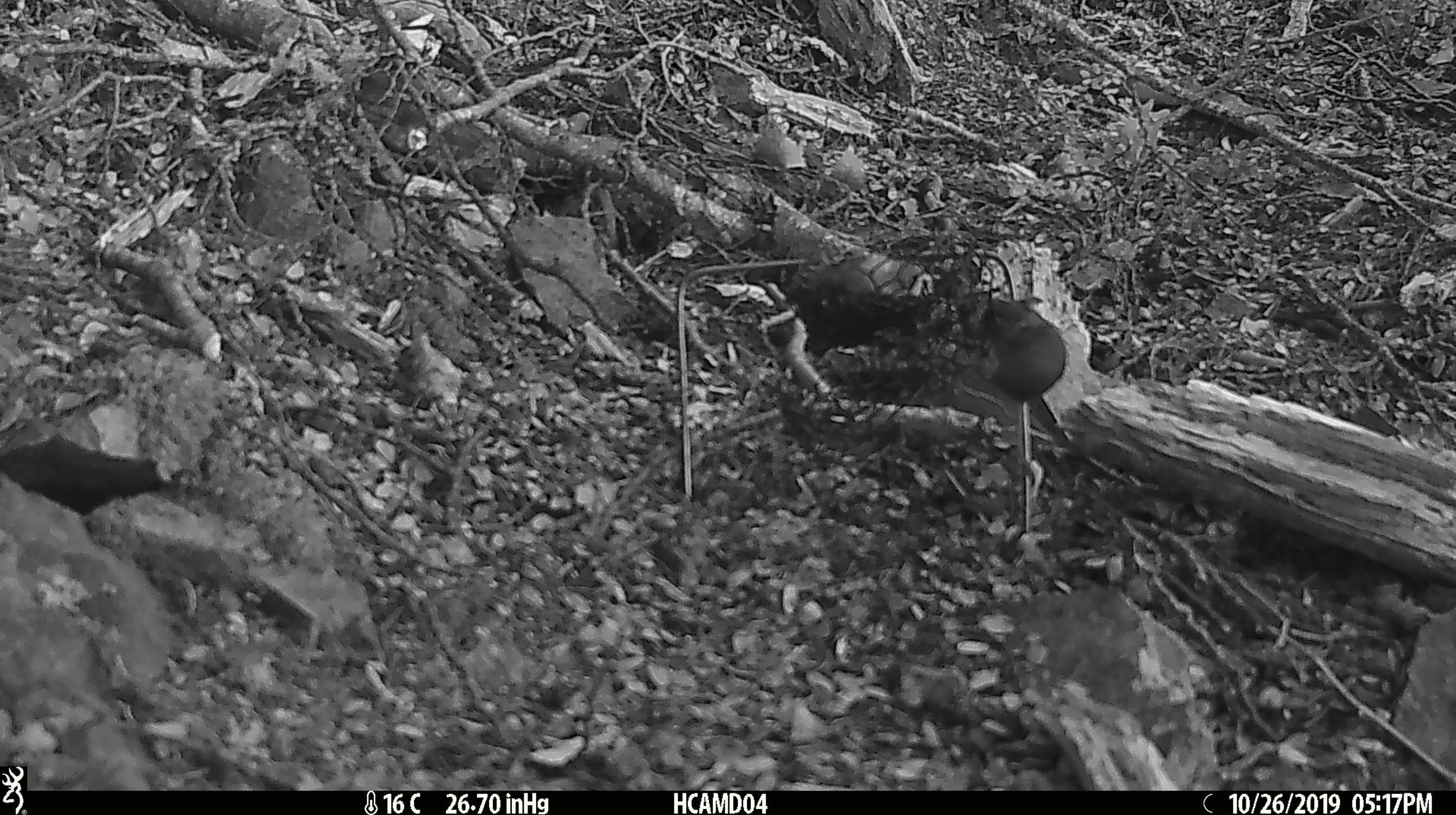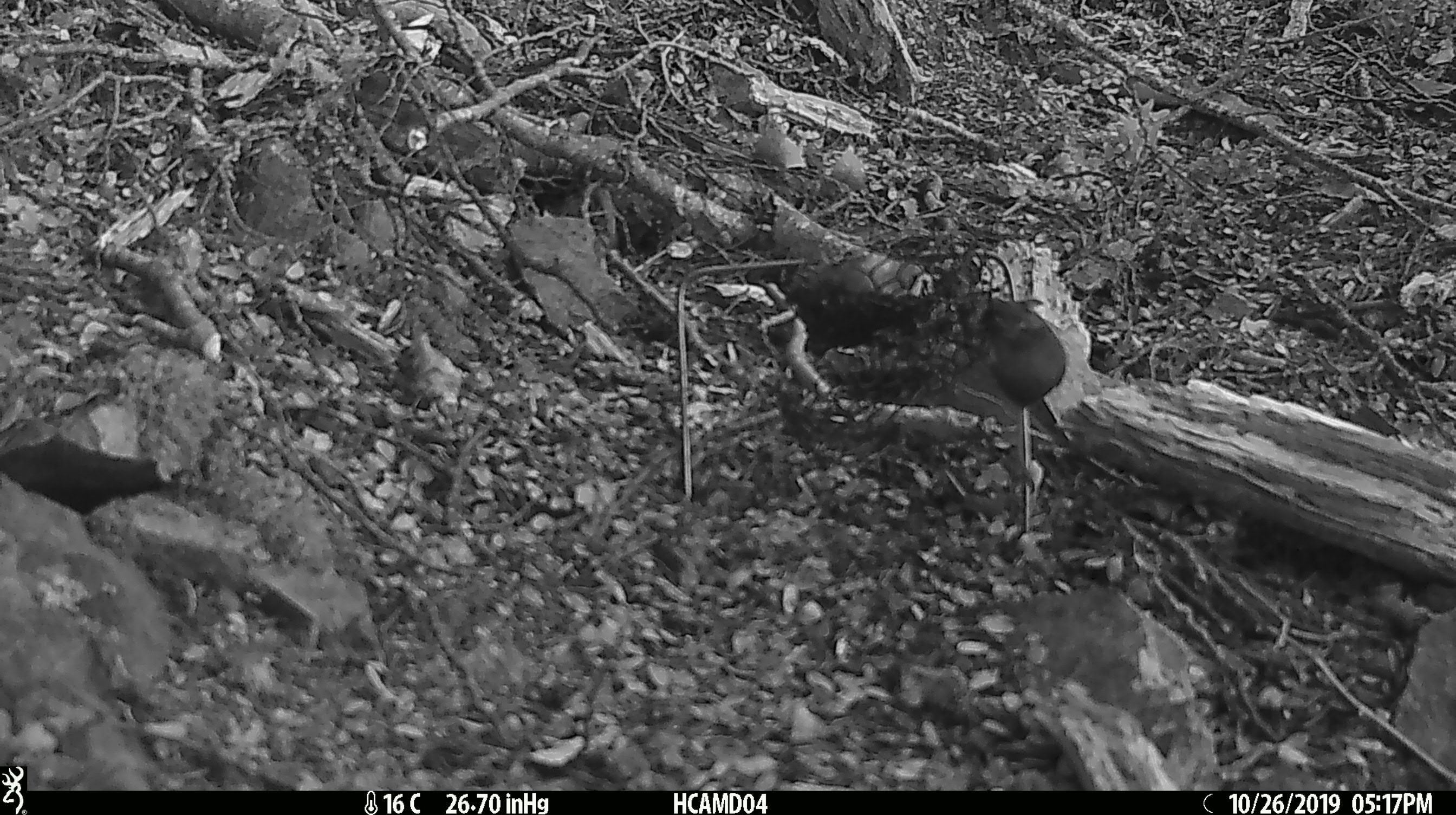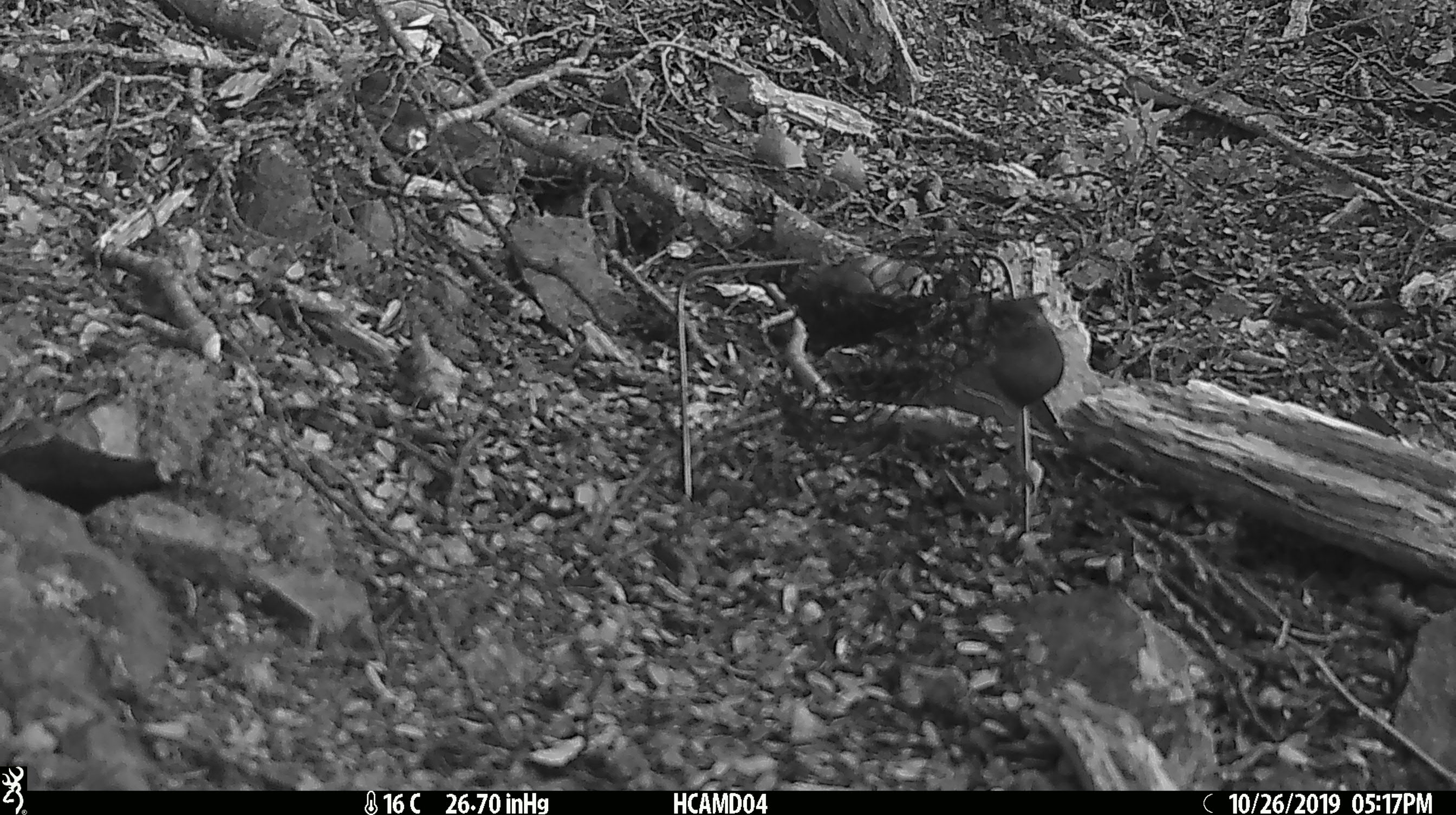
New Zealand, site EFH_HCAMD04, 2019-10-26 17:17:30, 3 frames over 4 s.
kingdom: Animalia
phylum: Chordata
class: Mammalia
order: Rodentia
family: Muridae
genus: Mus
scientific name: Mus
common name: mouse